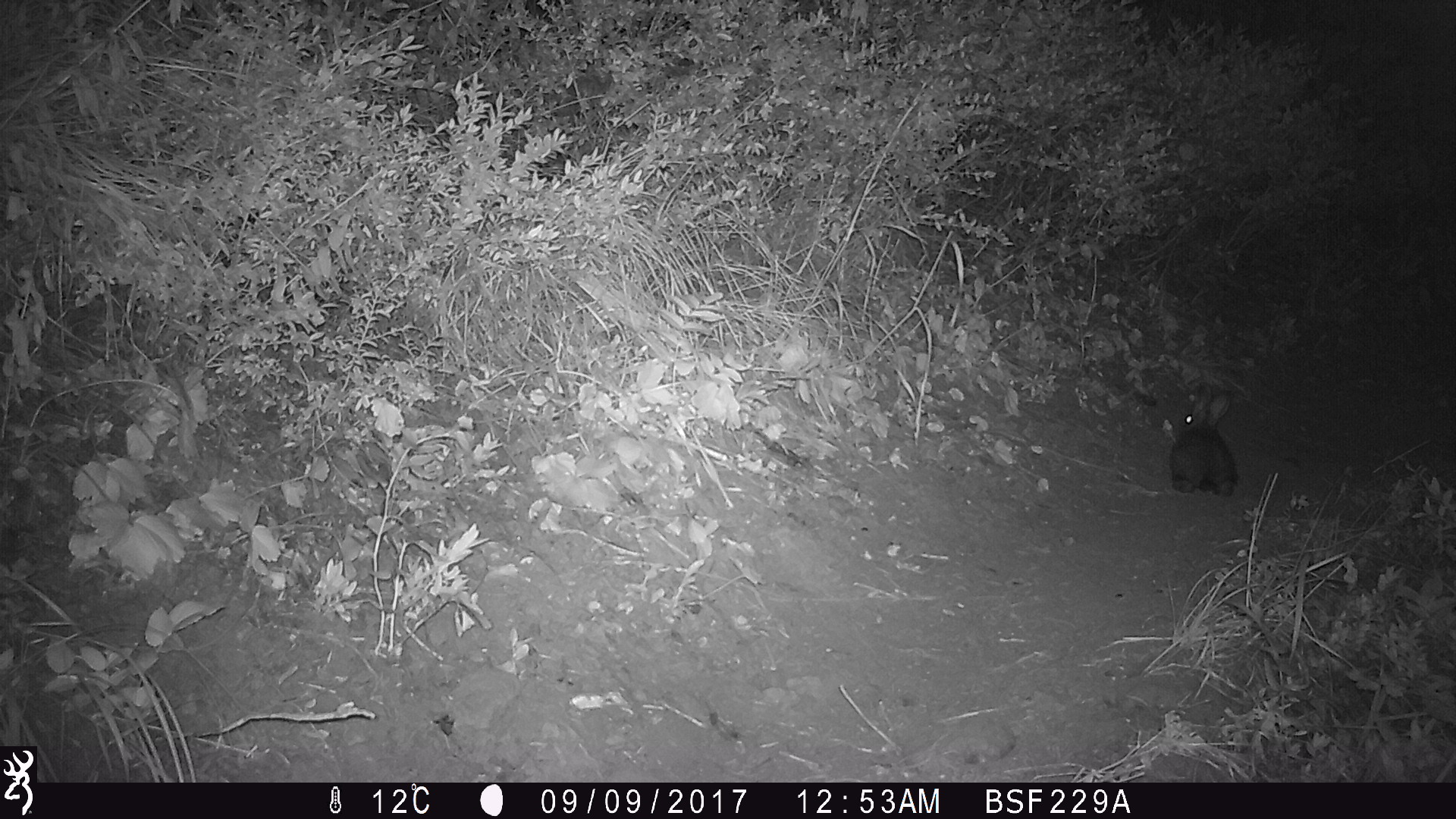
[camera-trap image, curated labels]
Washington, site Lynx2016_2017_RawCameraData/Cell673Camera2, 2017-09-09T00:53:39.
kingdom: Animalia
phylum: Chordata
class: Mammalia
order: Lagomorpha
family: Leporidae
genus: Lepus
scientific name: Lepus americanus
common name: snowshoe hare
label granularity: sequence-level